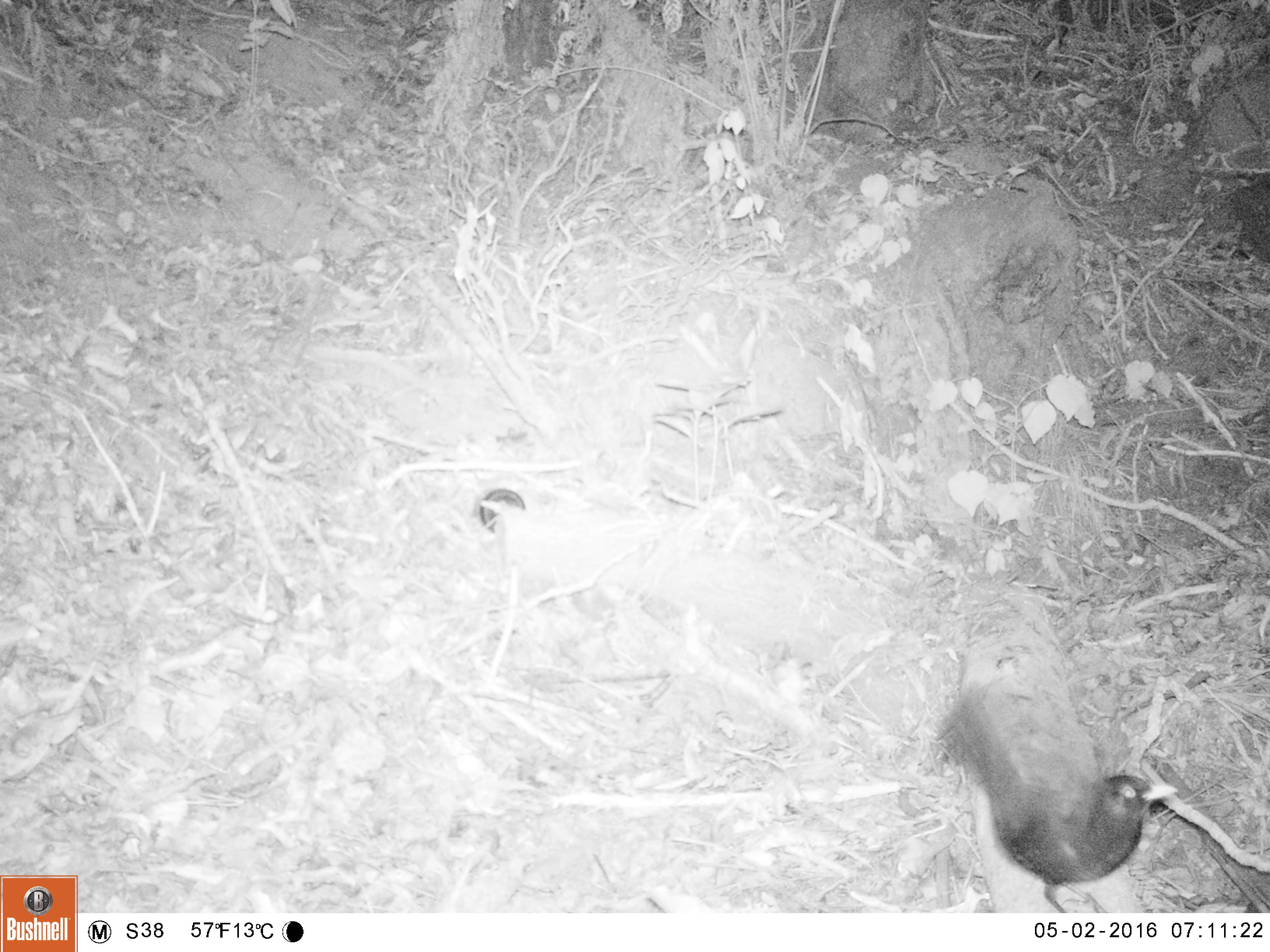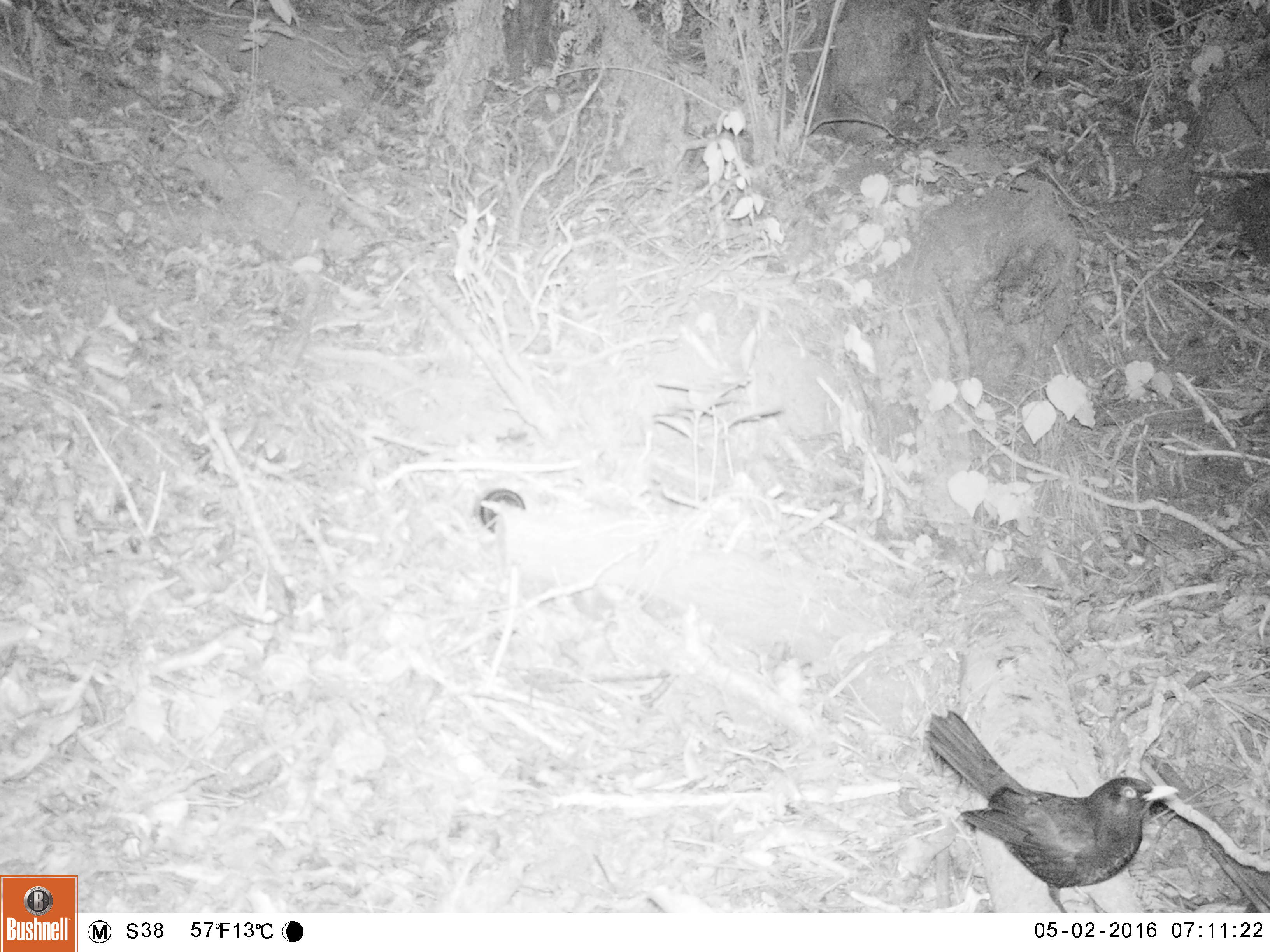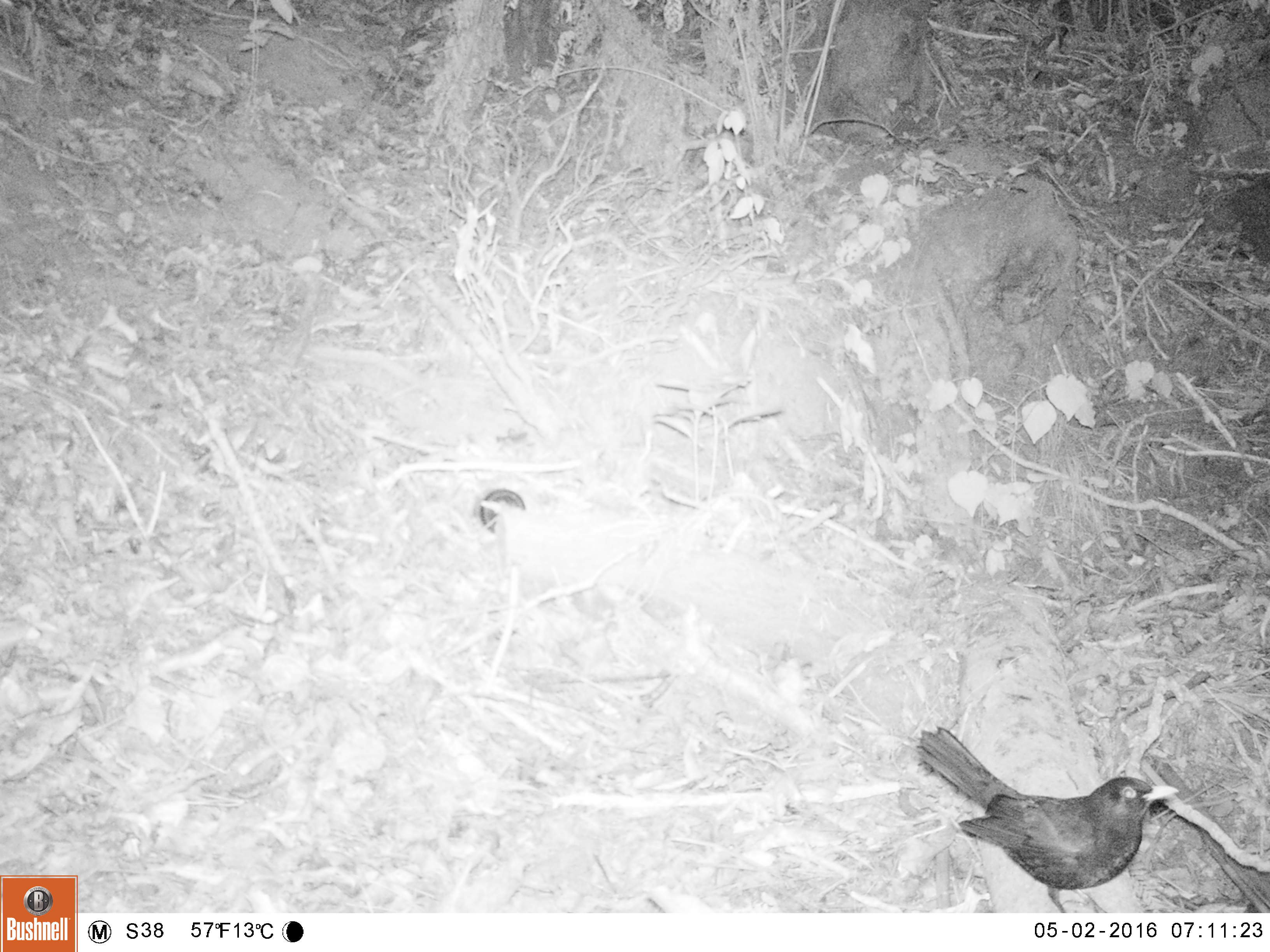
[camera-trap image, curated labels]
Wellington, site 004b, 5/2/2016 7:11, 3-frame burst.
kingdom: Animalia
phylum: Chordata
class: Aves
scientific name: Aves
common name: bird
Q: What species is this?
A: Bird (Aves).